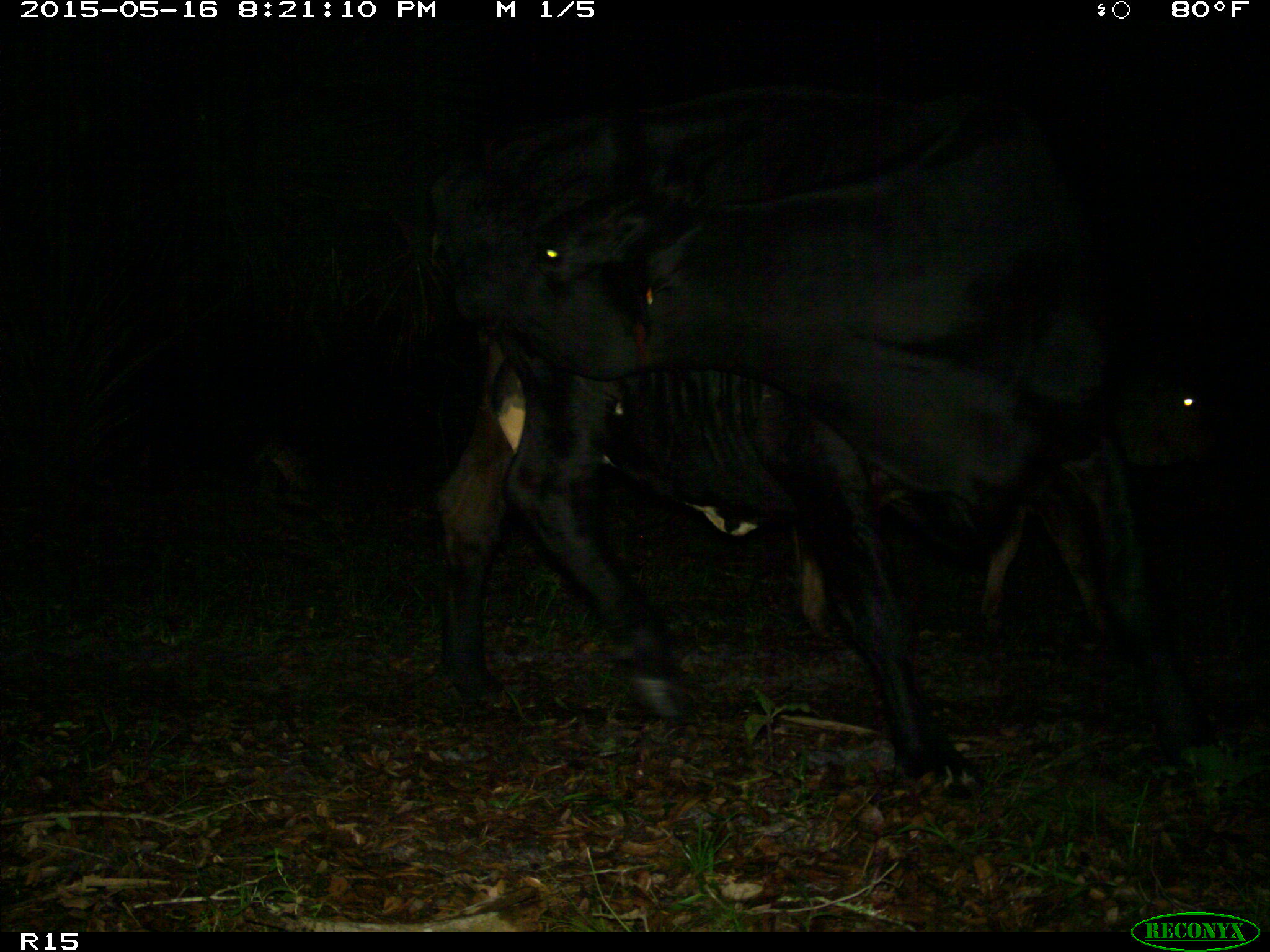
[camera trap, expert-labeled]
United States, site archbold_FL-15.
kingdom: Animalia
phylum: Chordata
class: Mammalia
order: Artiodactyla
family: Bovidae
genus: Bos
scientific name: Bos taurus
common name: domestic cow